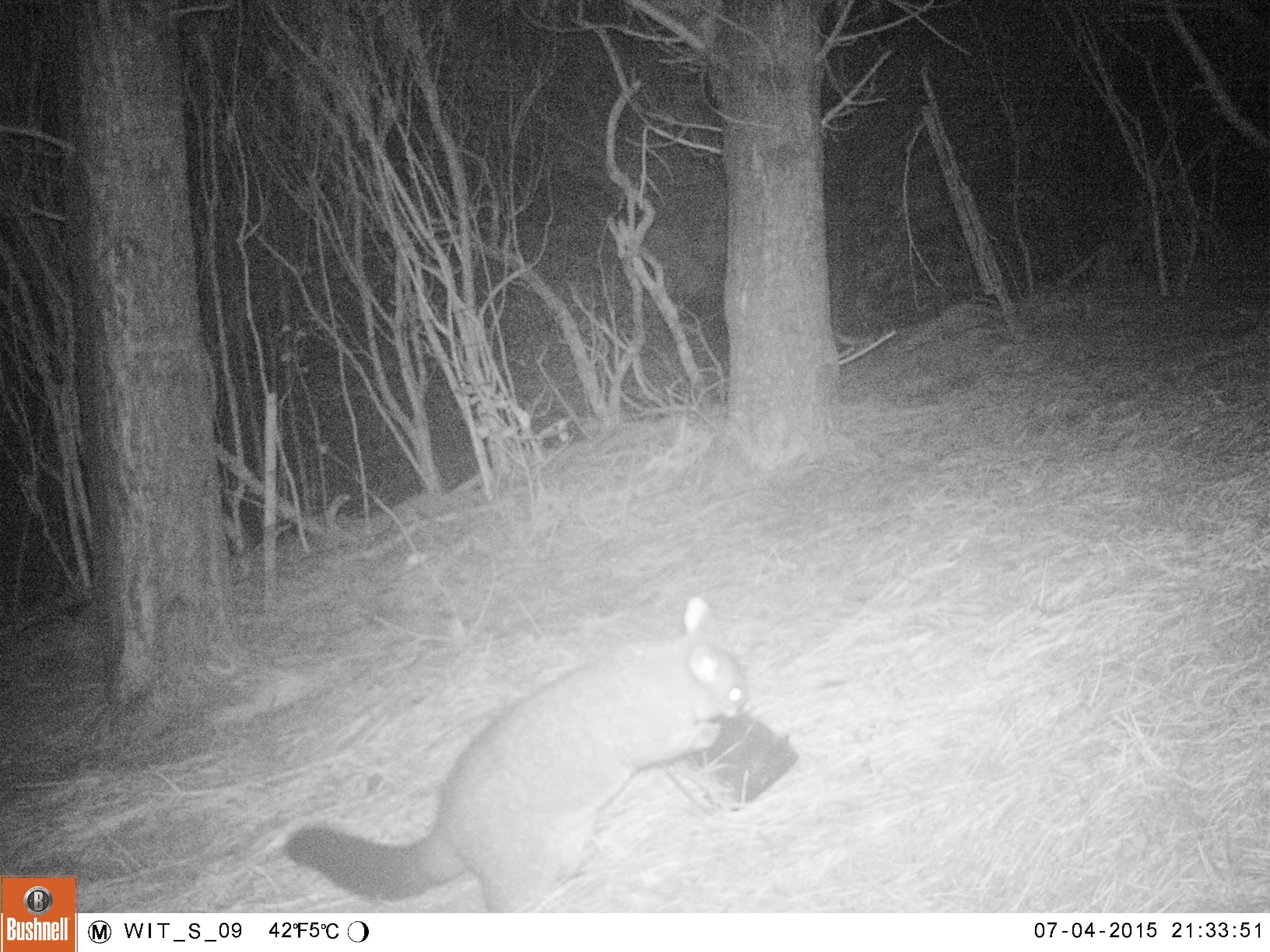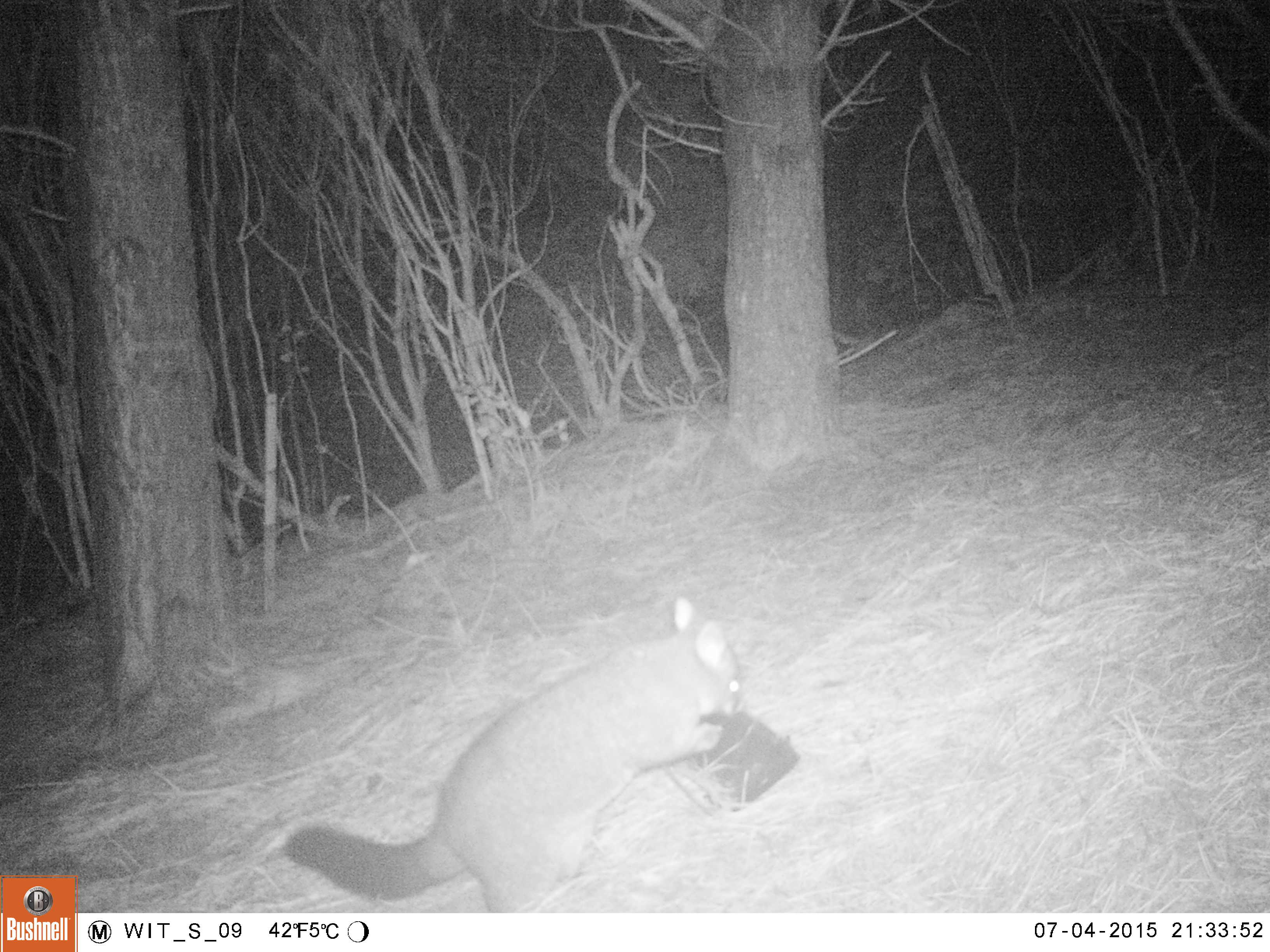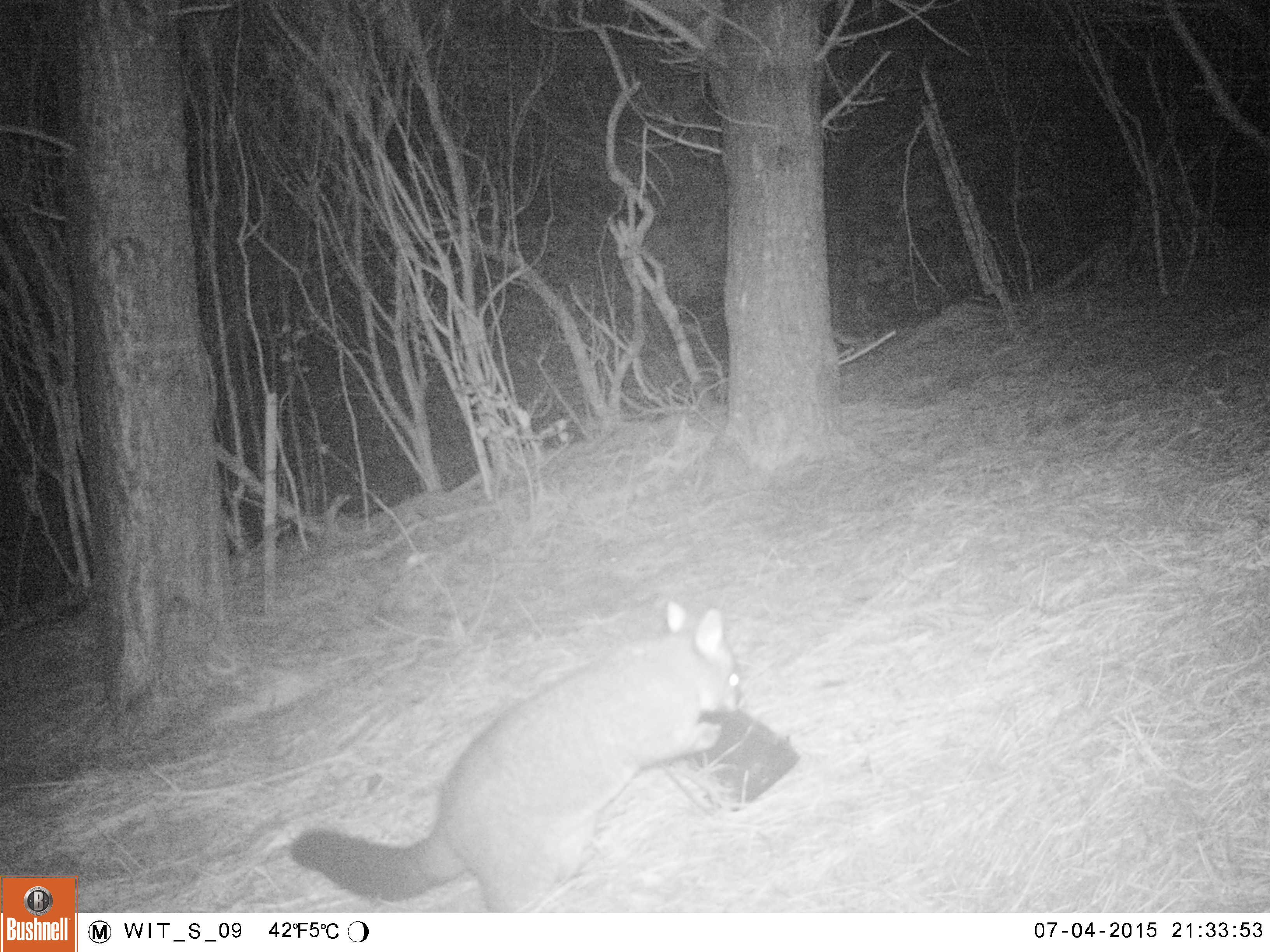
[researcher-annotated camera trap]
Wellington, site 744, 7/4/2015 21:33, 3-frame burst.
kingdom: Animalia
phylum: Chordata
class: Mammalia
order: Didelphimorphia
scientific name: Didelphimorphia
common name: possum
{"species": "possum (Didelphimorphia)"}